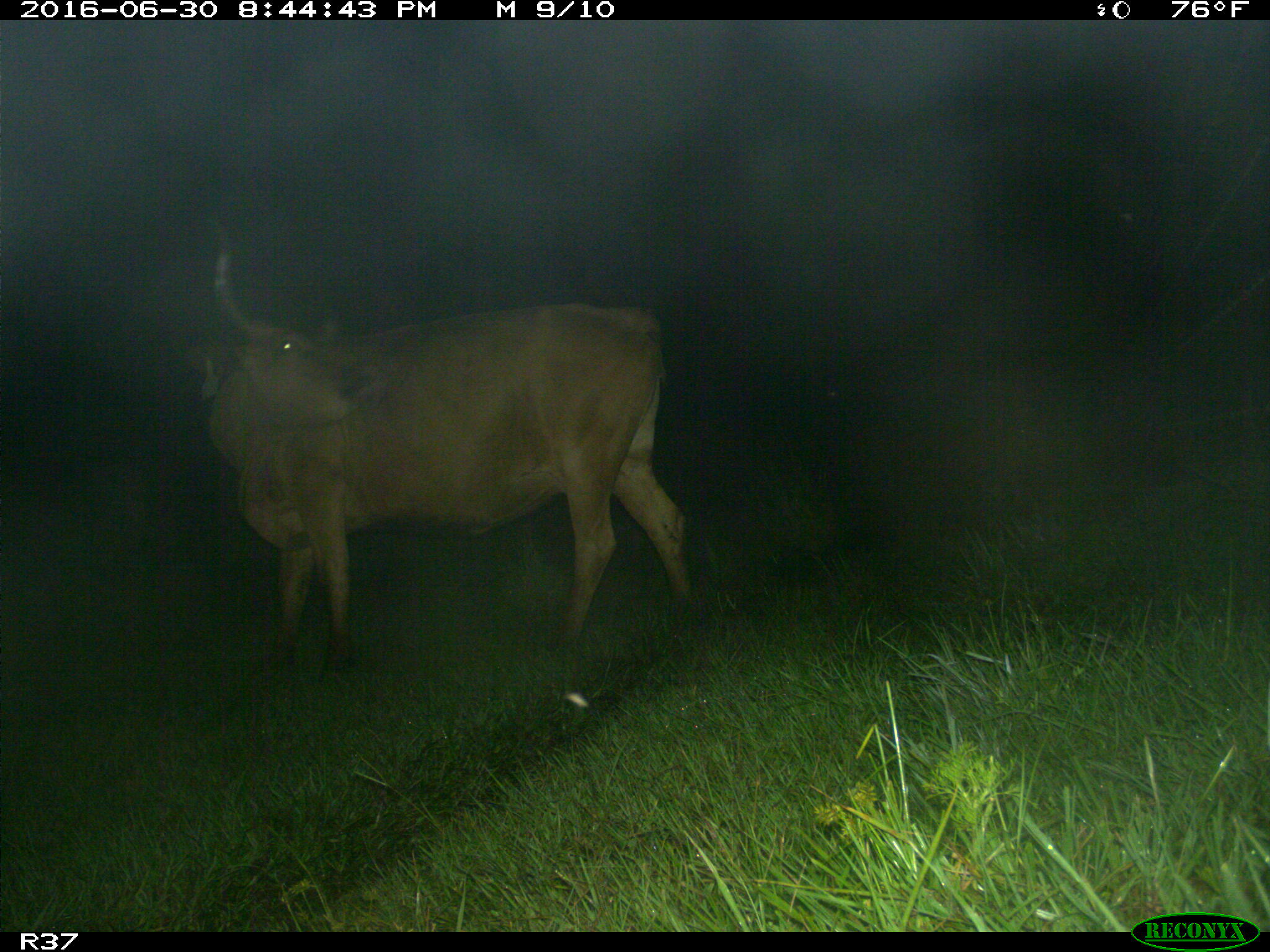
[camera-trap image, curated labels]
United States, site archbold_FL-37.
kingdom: Animalia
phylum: Chordata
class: Mammalia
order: Artiodactyla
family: Bovidae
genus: Bos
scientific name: Bos taurus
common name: domestic cow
Bos taurus (domestic cow).